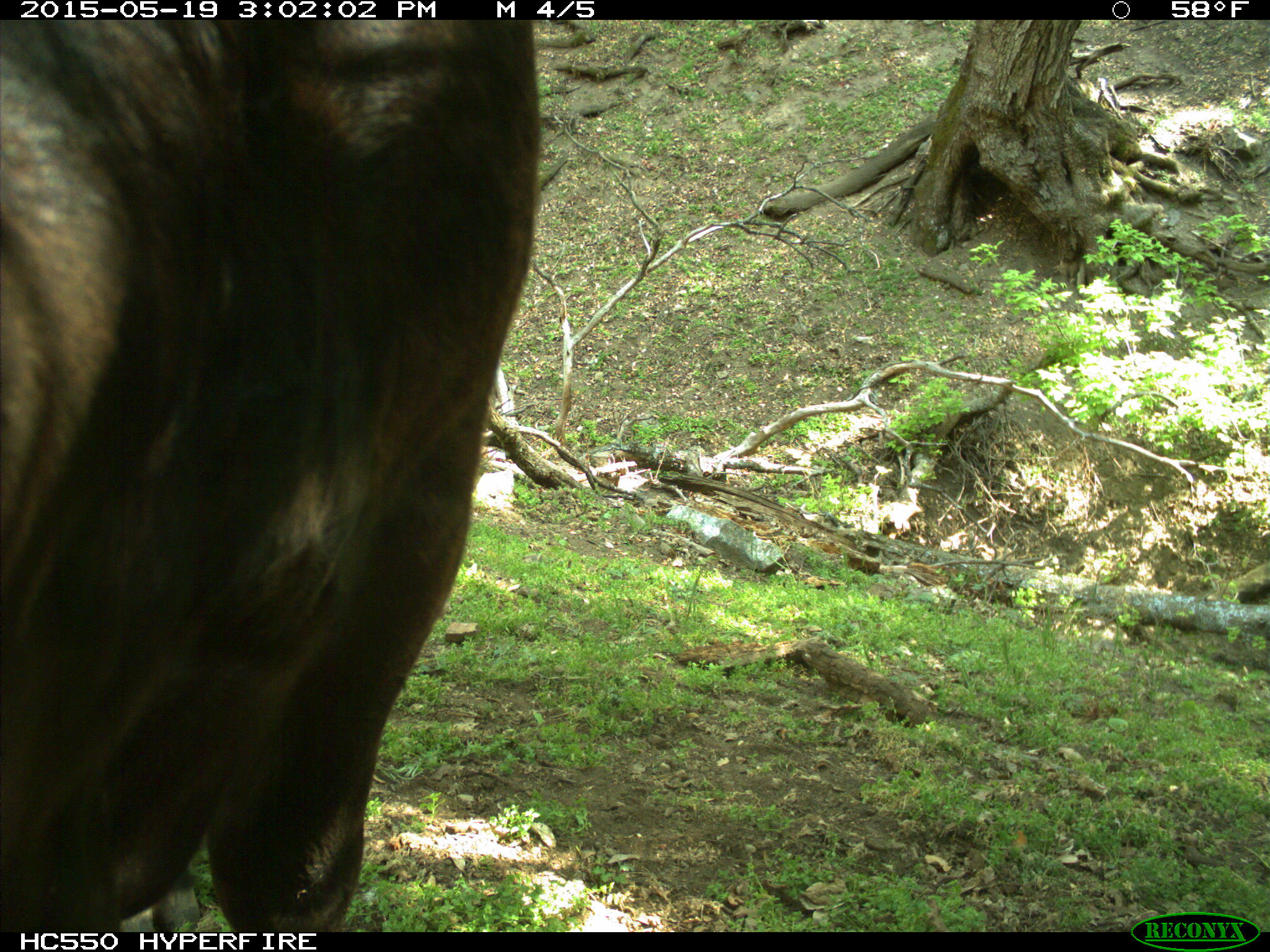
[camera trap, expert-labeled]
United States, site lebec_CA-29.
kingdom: Animalia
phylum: Chordata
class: Mammalia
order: Artiodactyla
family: Bovidae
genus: Bos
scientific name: Bos taurus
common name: domestic cow